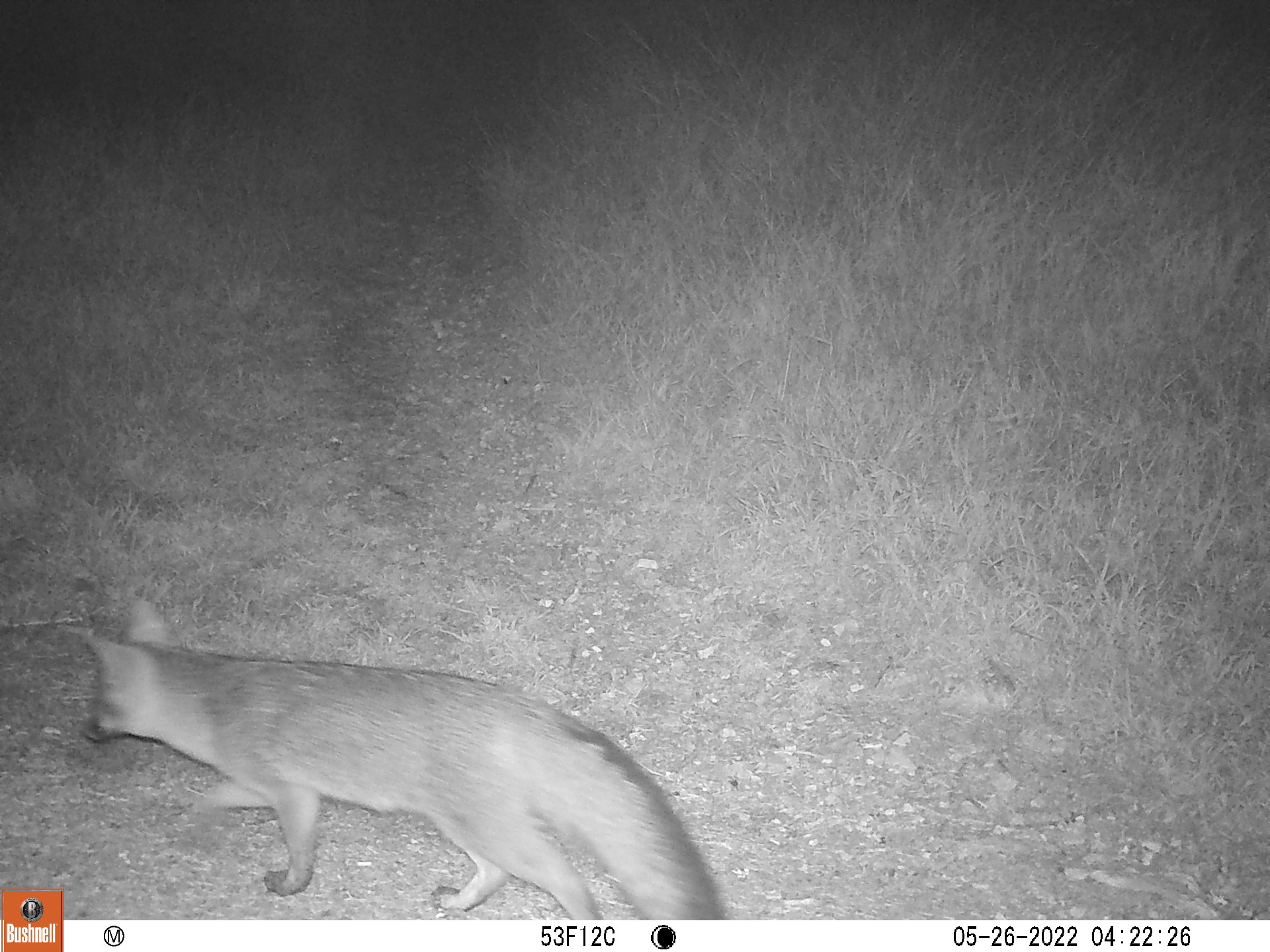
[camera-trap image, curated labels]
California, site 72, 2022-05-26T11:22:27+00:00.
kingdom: Animalia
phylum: Chordata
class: Mammalia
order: Carnivora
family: Canidae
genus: Urocyon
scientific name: Urocyon cinereoargenteus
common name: gray fox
Gray fox (Urocyon cinereoargenteus).